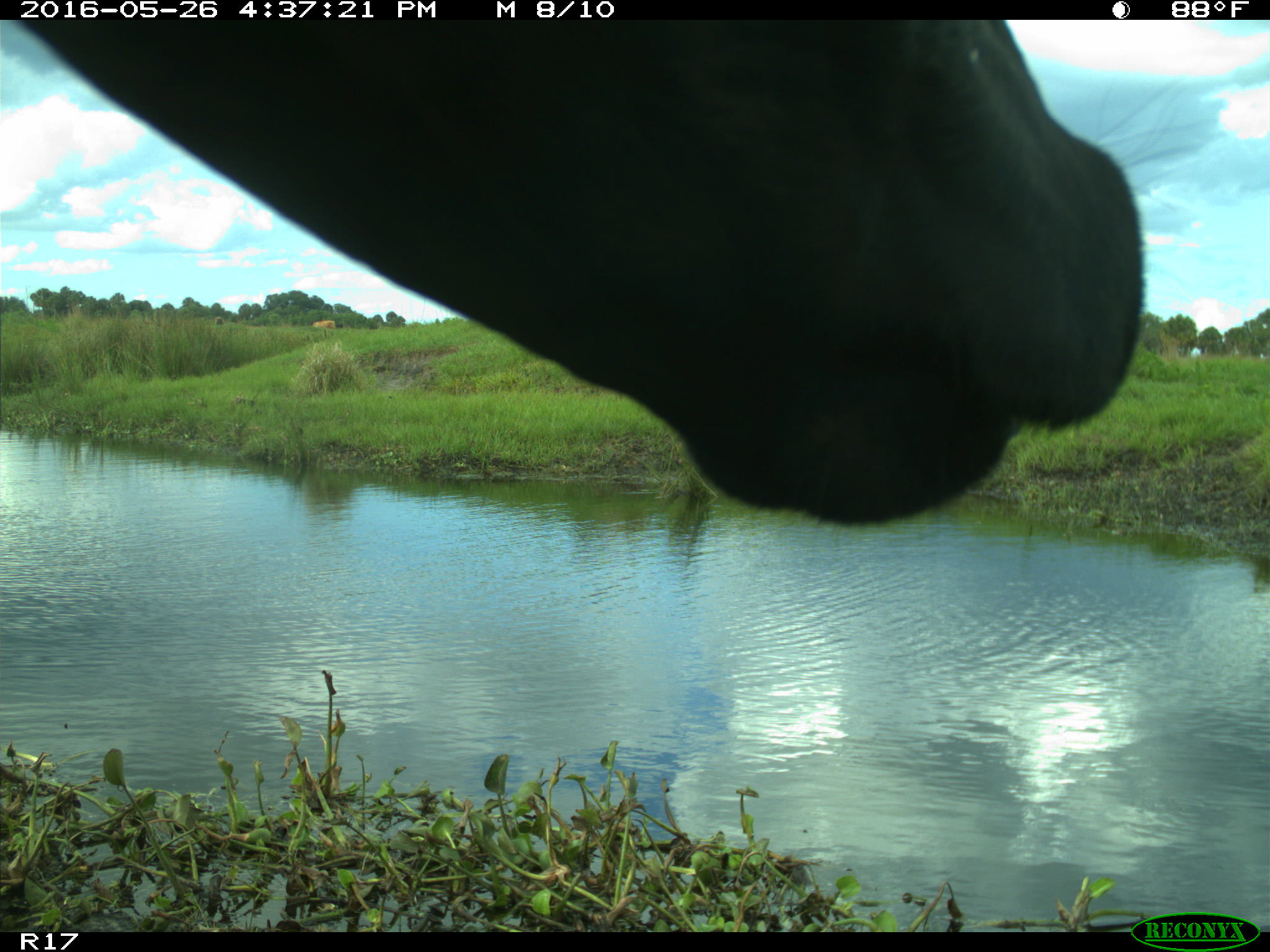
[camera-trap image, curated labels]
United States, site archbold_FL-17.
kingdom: Animalia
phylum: Chordata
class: Mammalia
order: Artiodactyla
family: Bovidae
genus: Bos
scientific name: Bos taurus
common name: domestic cow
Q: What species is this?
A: Bos taurus (domestic cow).